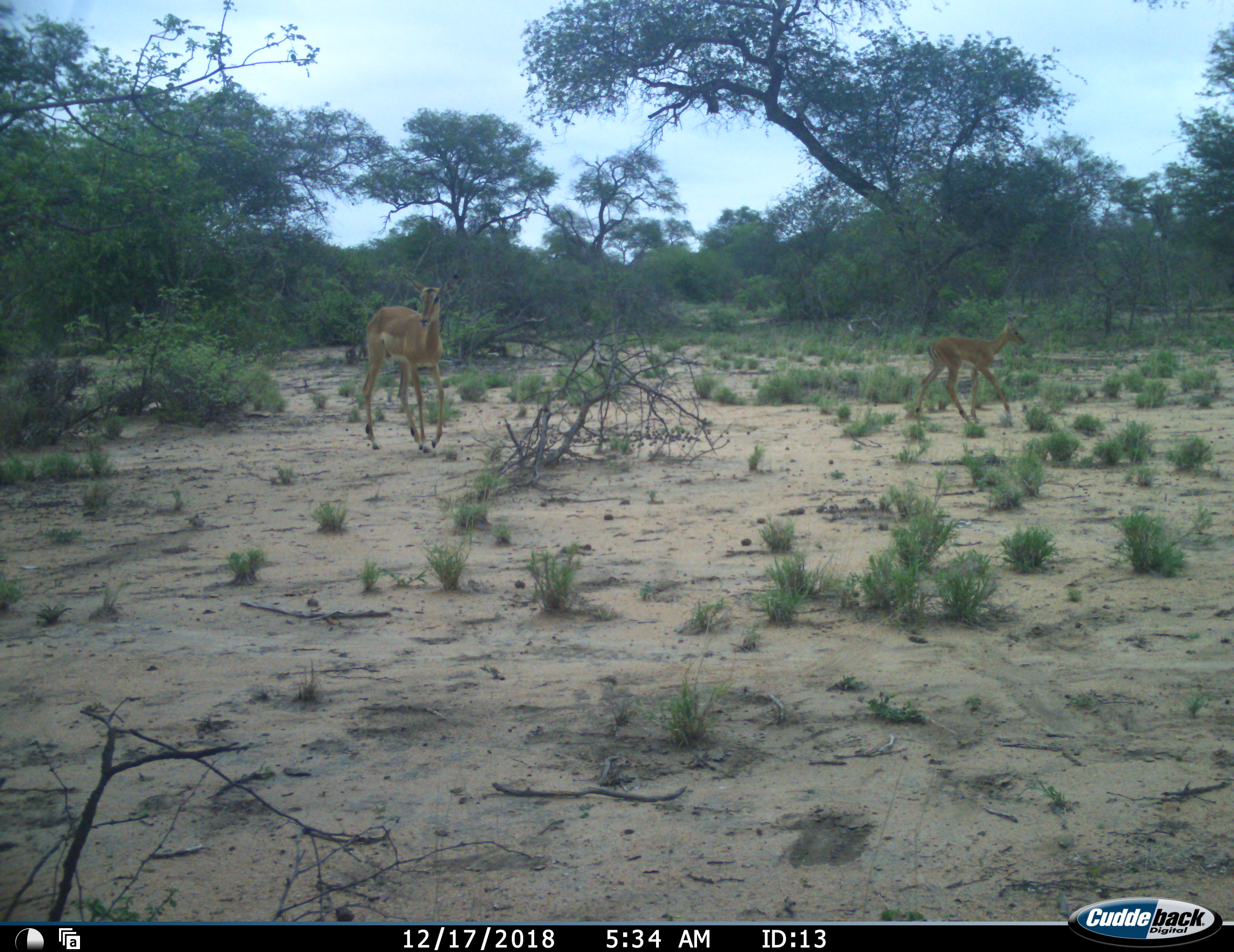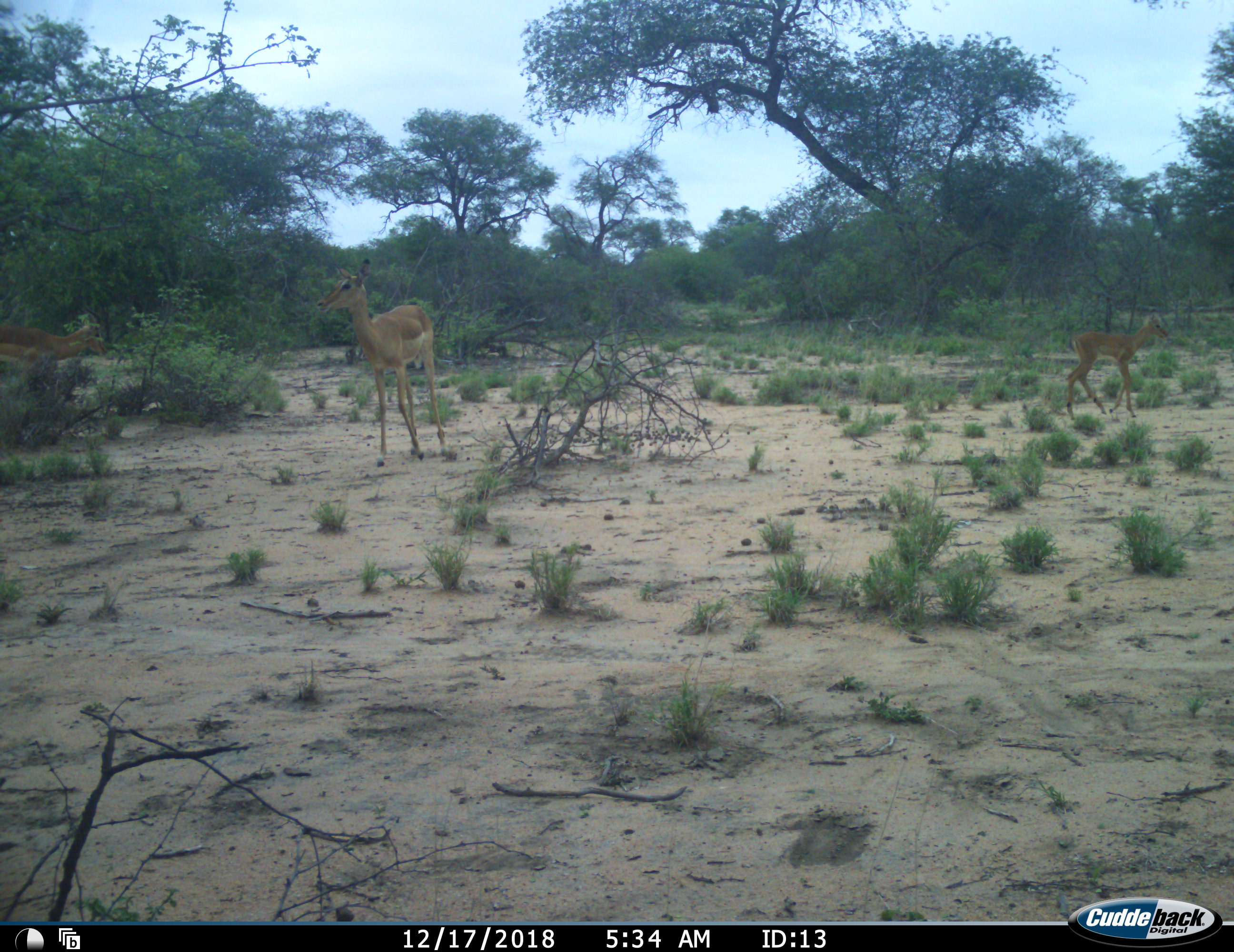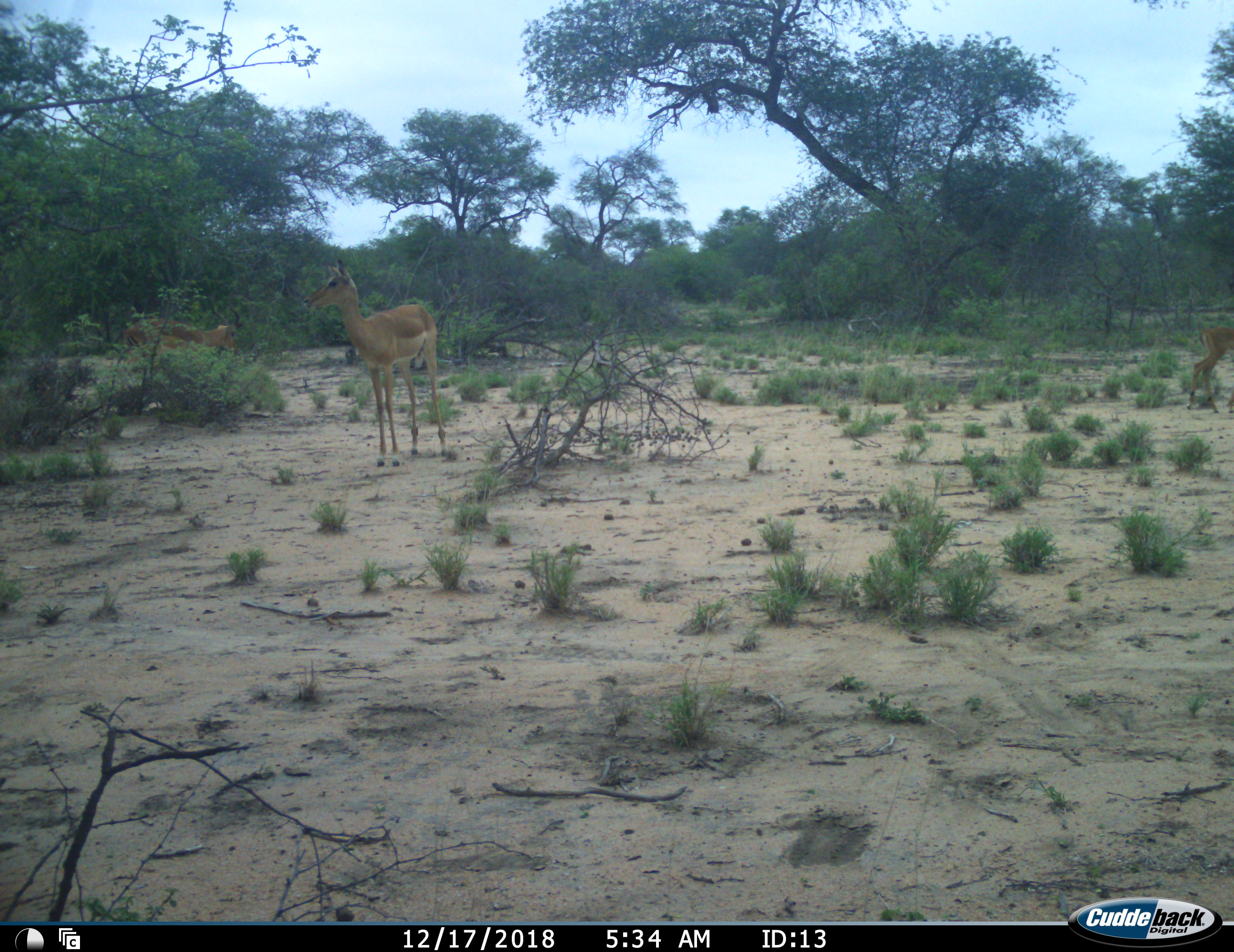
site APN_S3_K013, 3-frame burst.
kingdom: Animalia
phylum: Chordata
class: Mammalia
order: Artiodactyla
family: Bovidae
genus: Aepyceros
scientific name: Aepyceros melampus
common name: impala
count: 3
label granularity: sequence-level